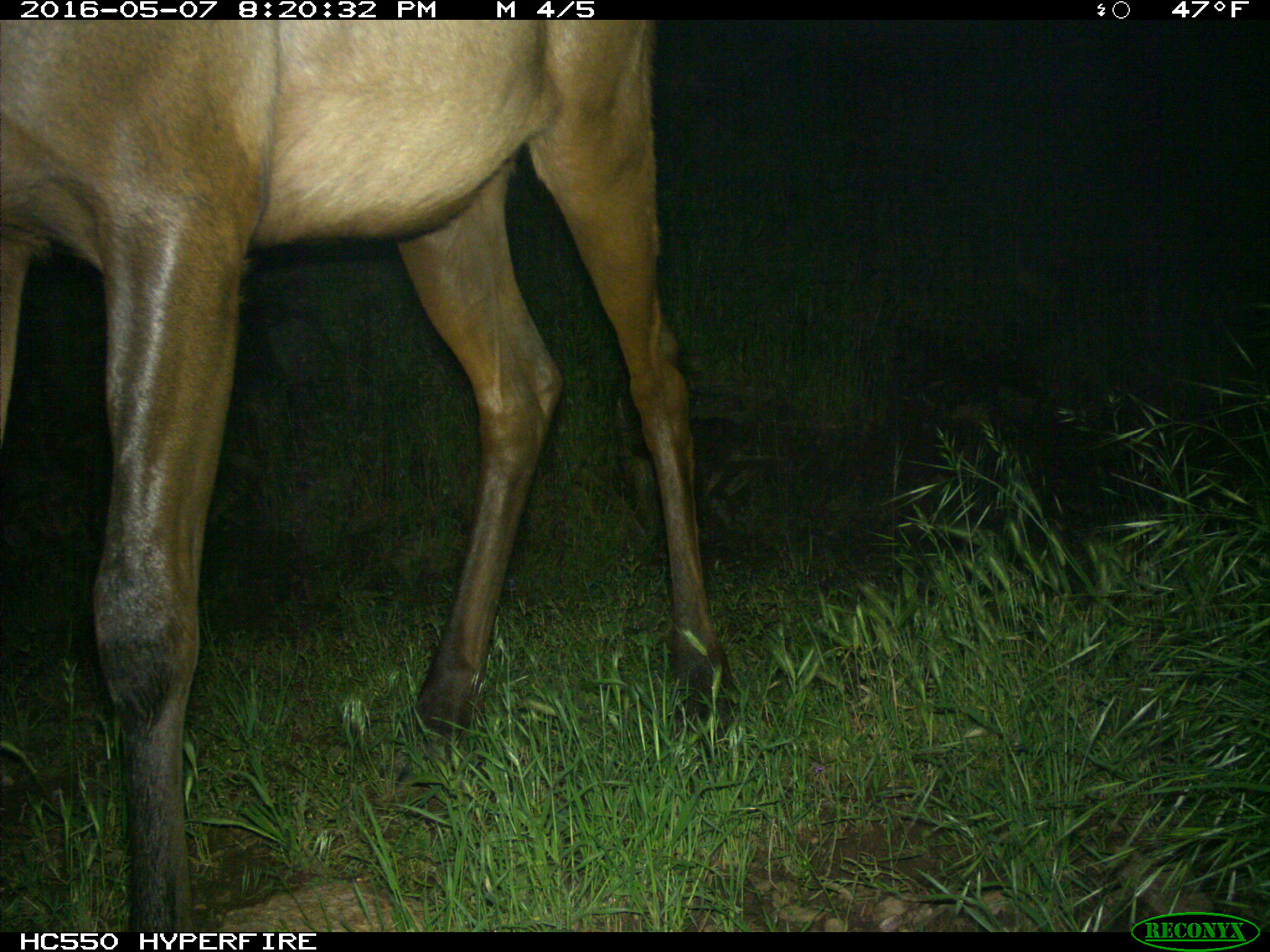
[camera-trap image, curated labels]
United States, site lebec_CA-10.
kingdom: Animalia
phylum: Chordata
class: Mammalia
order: Artiodactyla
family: Cervidae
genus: Cervus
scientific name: Cervus canadensis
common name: elk